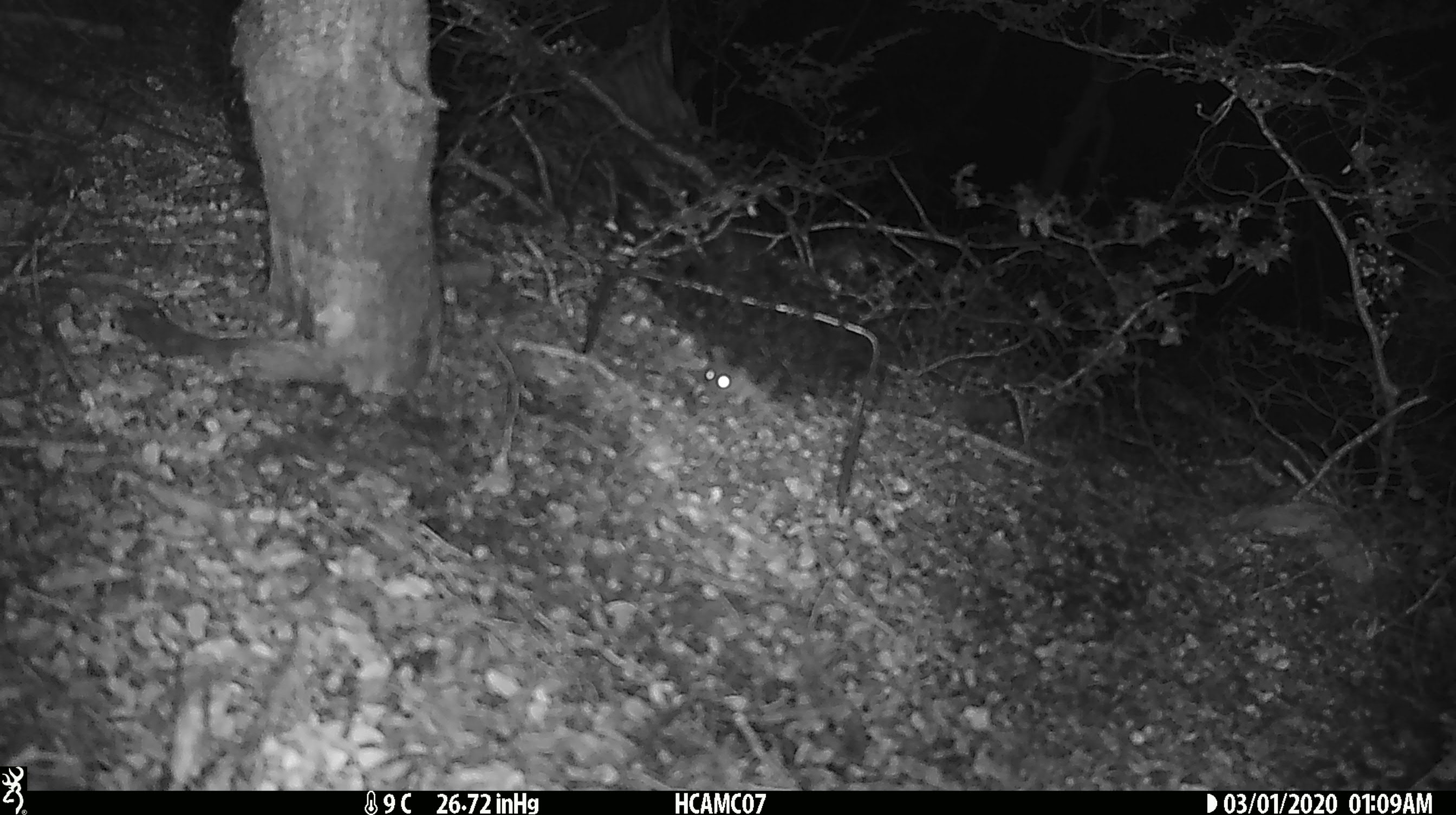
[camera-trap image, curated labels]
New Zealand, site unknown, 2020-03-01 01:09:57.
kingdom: Animalia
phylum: Chordata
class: Mammalia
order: Rodentia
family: Muridae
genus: Mus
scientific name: Mus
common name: mouse